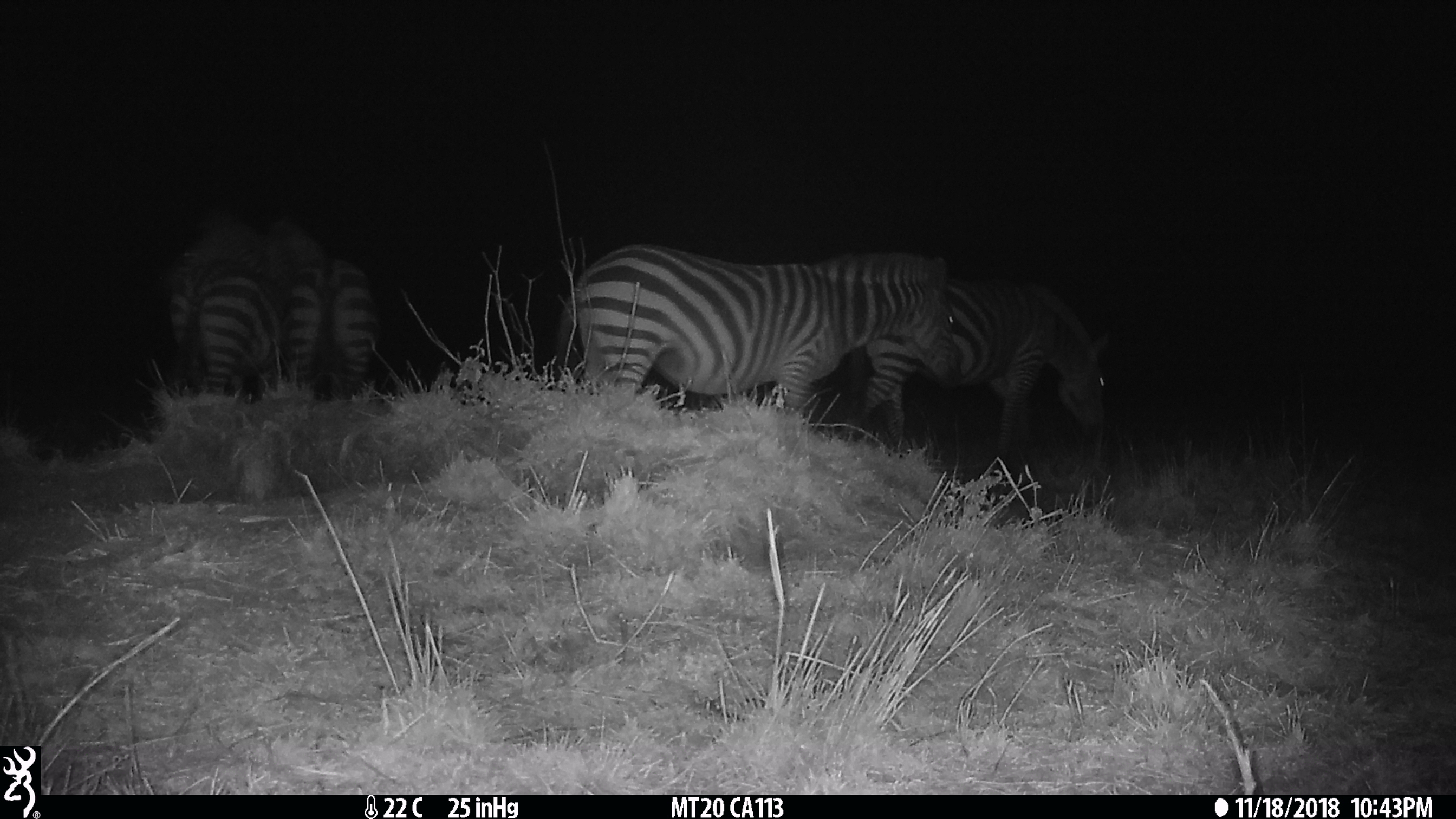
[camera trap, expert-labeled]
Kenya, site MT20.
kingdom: Animalia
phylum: Chordata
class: Mammalia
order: Perissodactyla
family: Equidae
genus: Equus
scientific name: Equus quagga burchellii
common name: burchell's zebra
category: zebra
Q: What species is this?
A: Zebra (burchell's zebra) (Equus quagga burchellii).